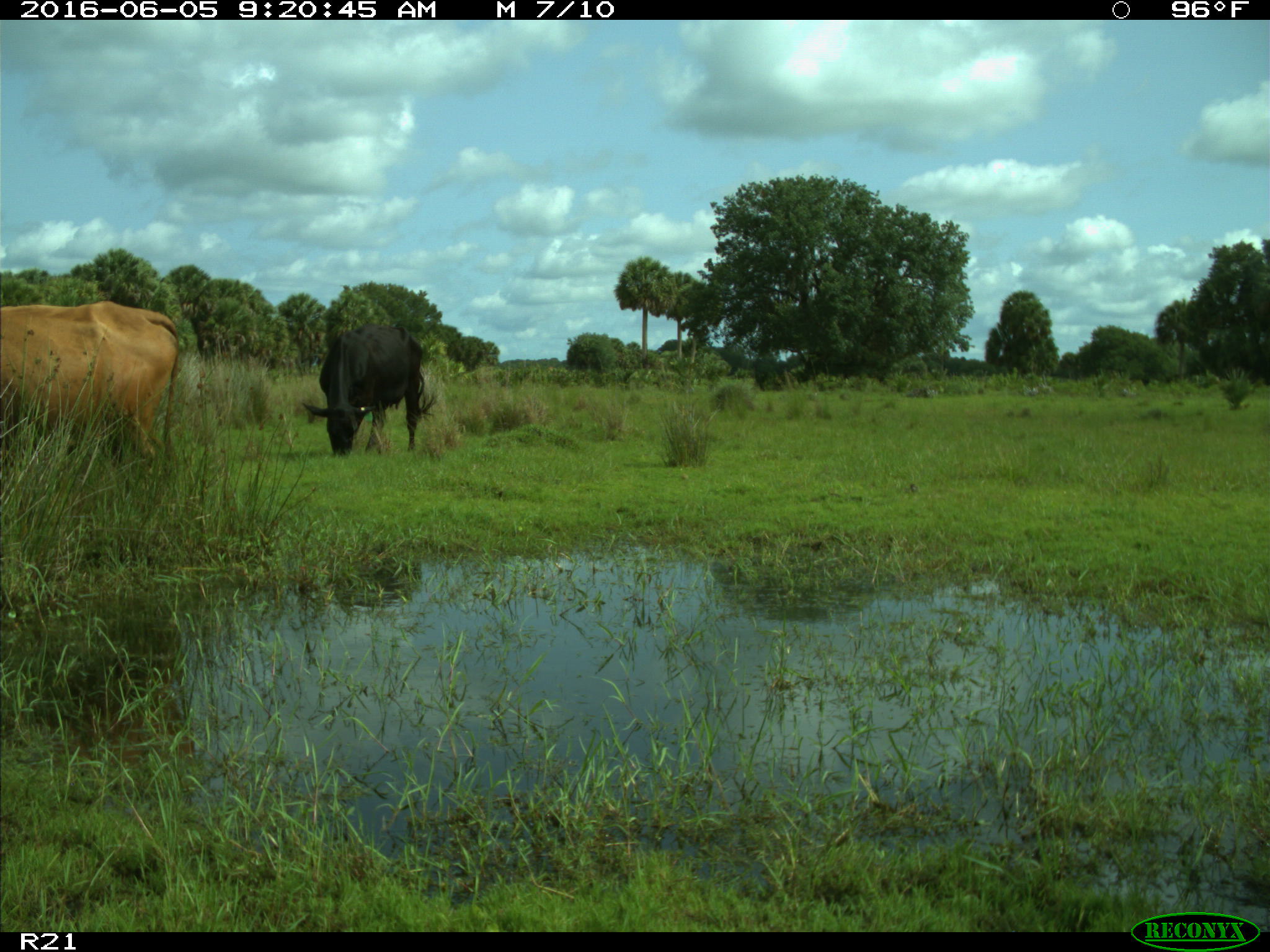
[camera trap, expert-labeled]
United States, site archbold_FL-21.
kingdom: Animalia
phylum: Chordata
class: Mammalia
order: Artiodactyla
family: Bovidae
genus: Bos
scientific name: Bos taurus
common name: domestic cow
Bos taurus (domestic cow).